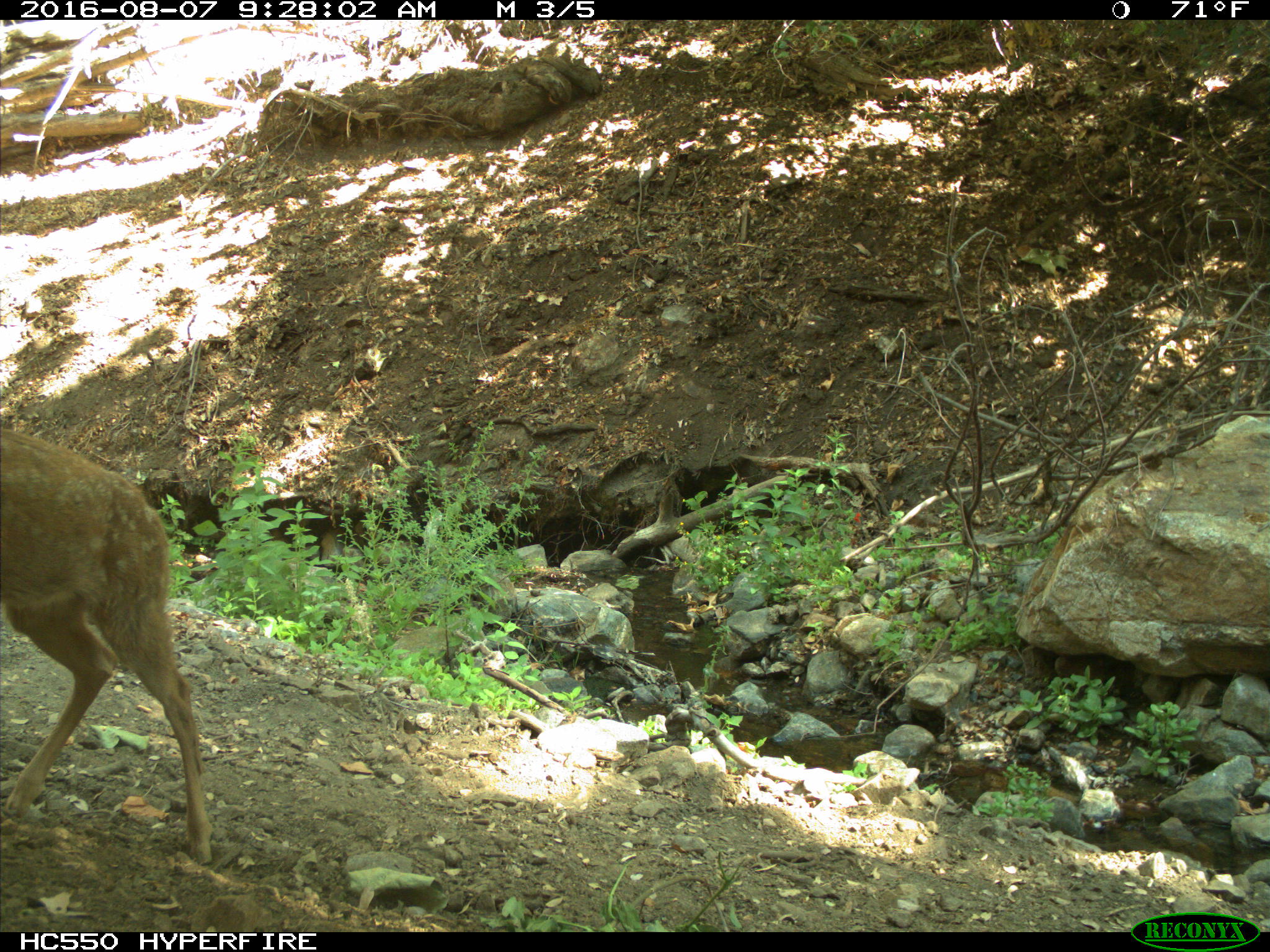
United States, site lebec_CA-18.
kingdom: Animalia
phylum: Chordata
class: Mammalia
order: Artiodactyla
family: Cervidae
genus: Odocoileus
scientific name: Odocoileus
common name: deer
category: unidentified deer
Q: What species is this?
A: Unidentified deer (deer) (Odocoileus).